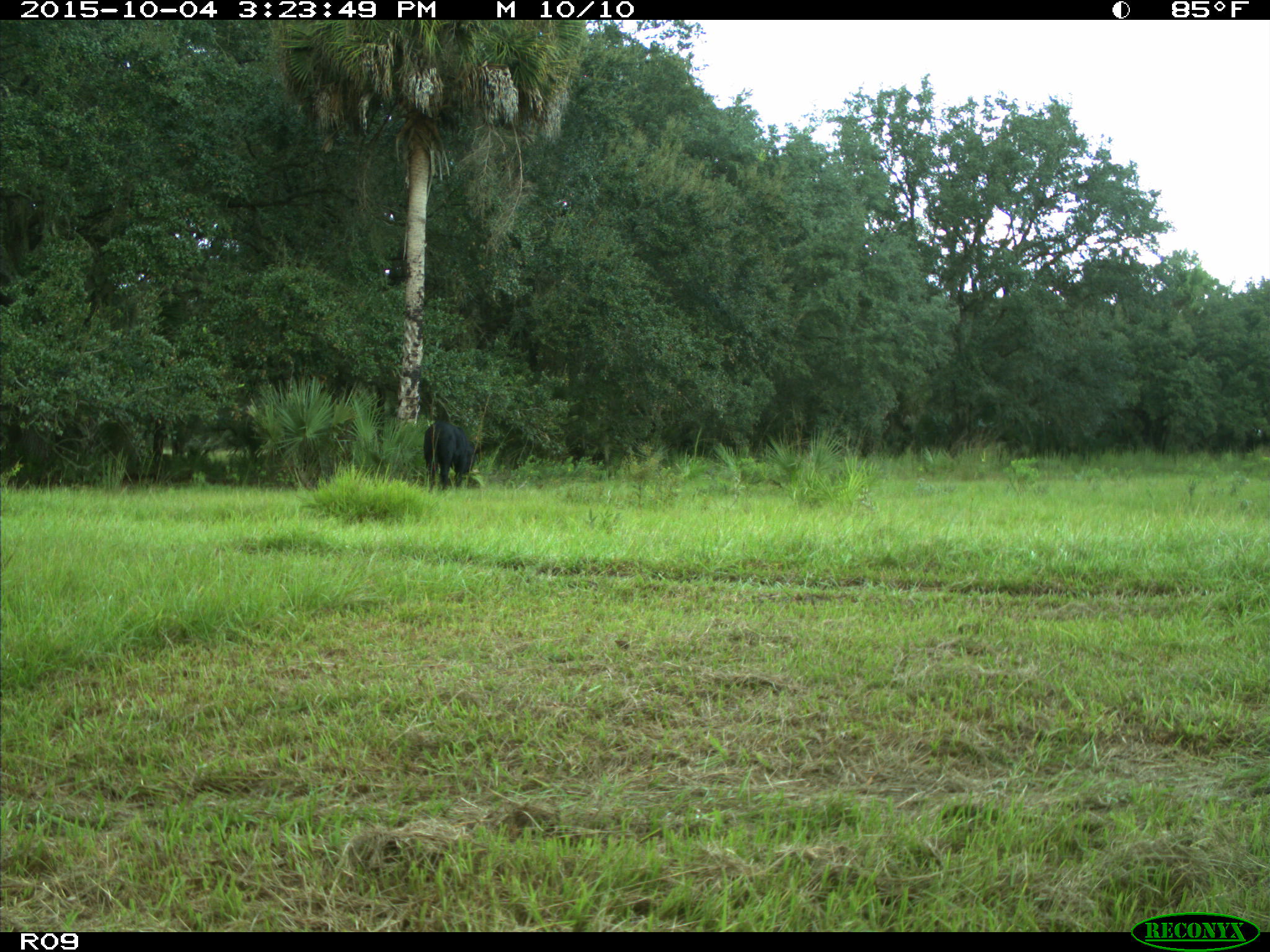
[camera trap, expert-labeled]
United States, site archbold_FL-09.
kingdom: Animalia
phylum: Chordata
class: Mammalia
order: Artiodactyla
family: Bovidae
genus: Bos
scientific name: Bos taurus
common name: domestic cow